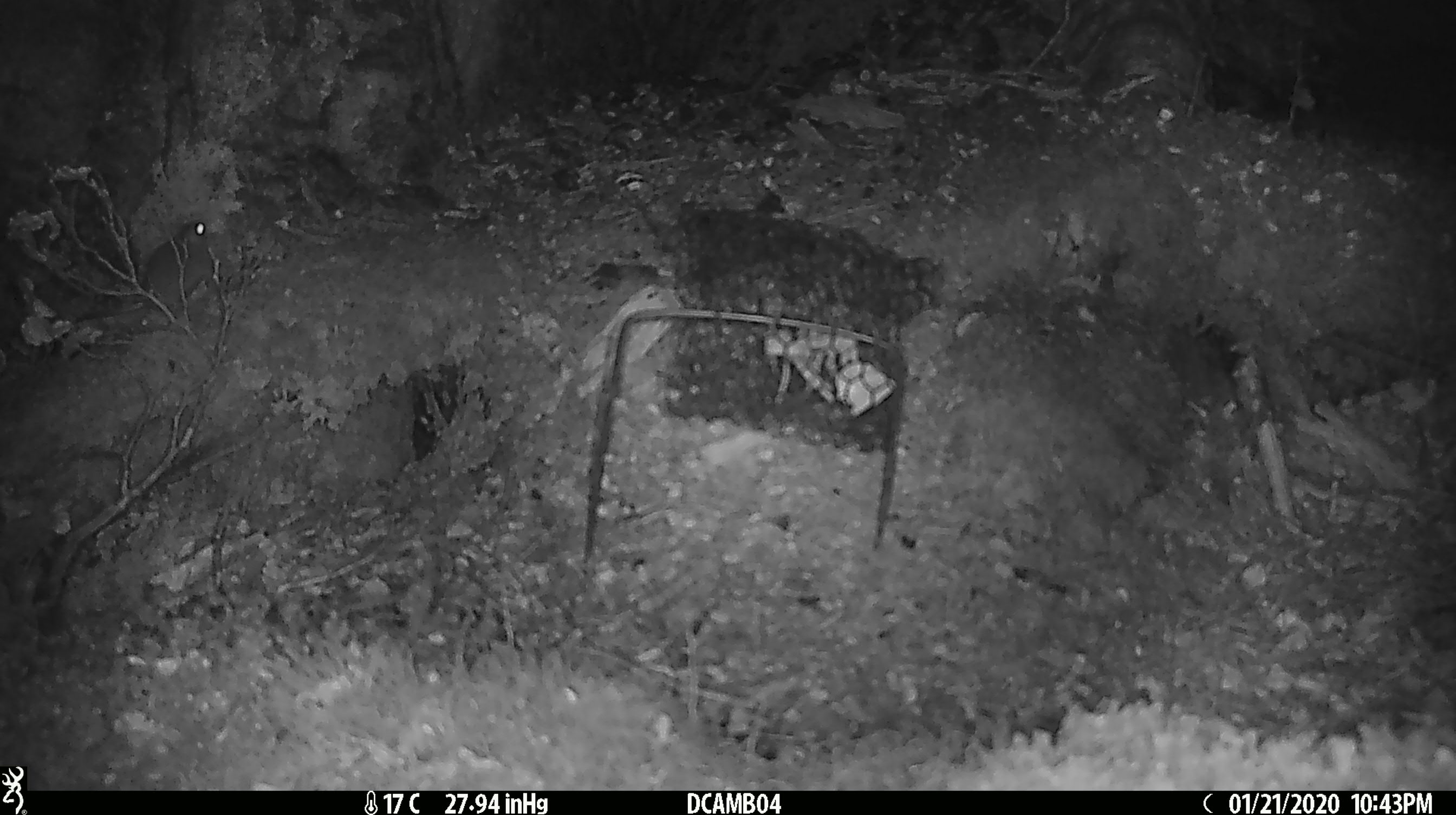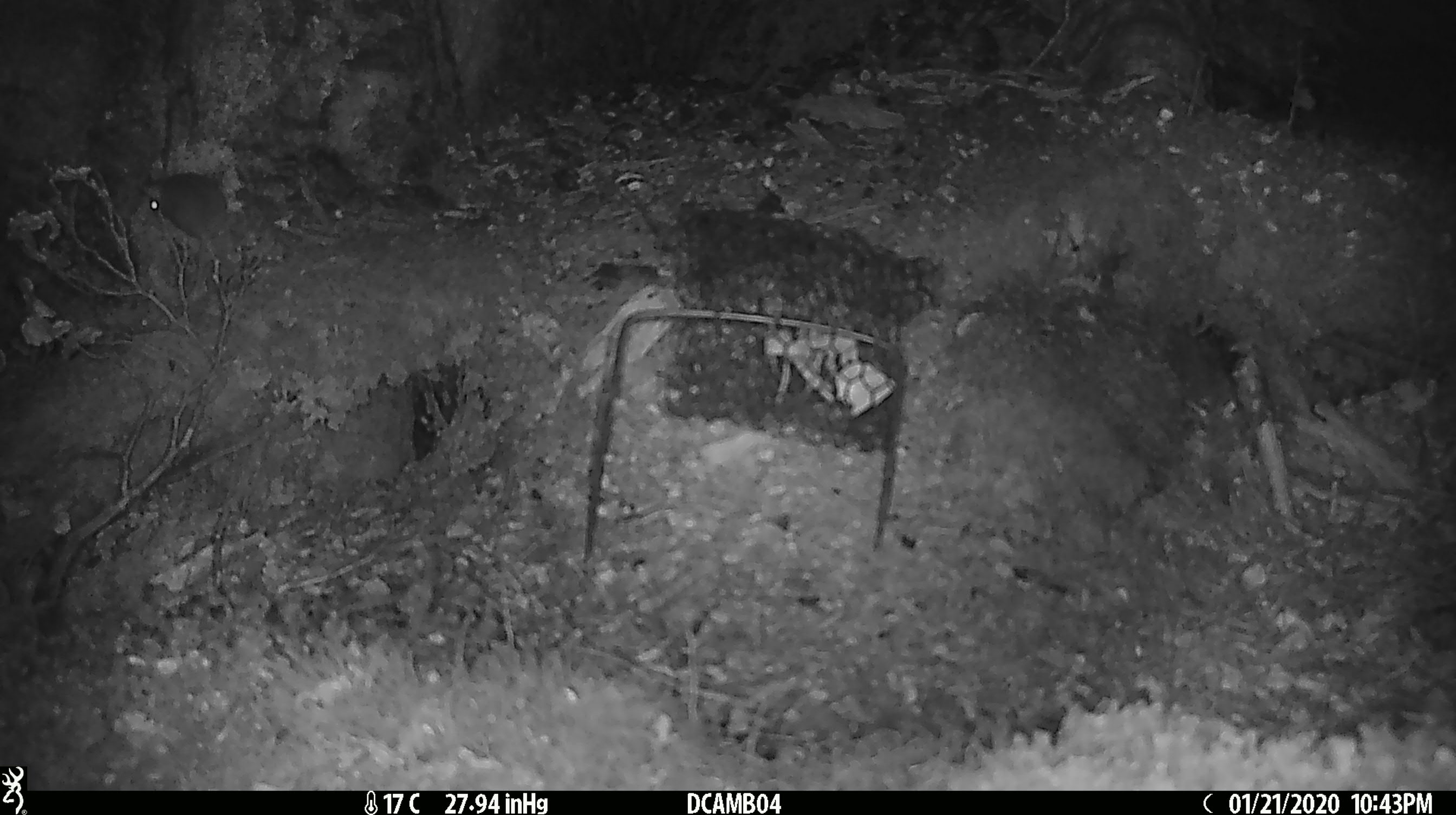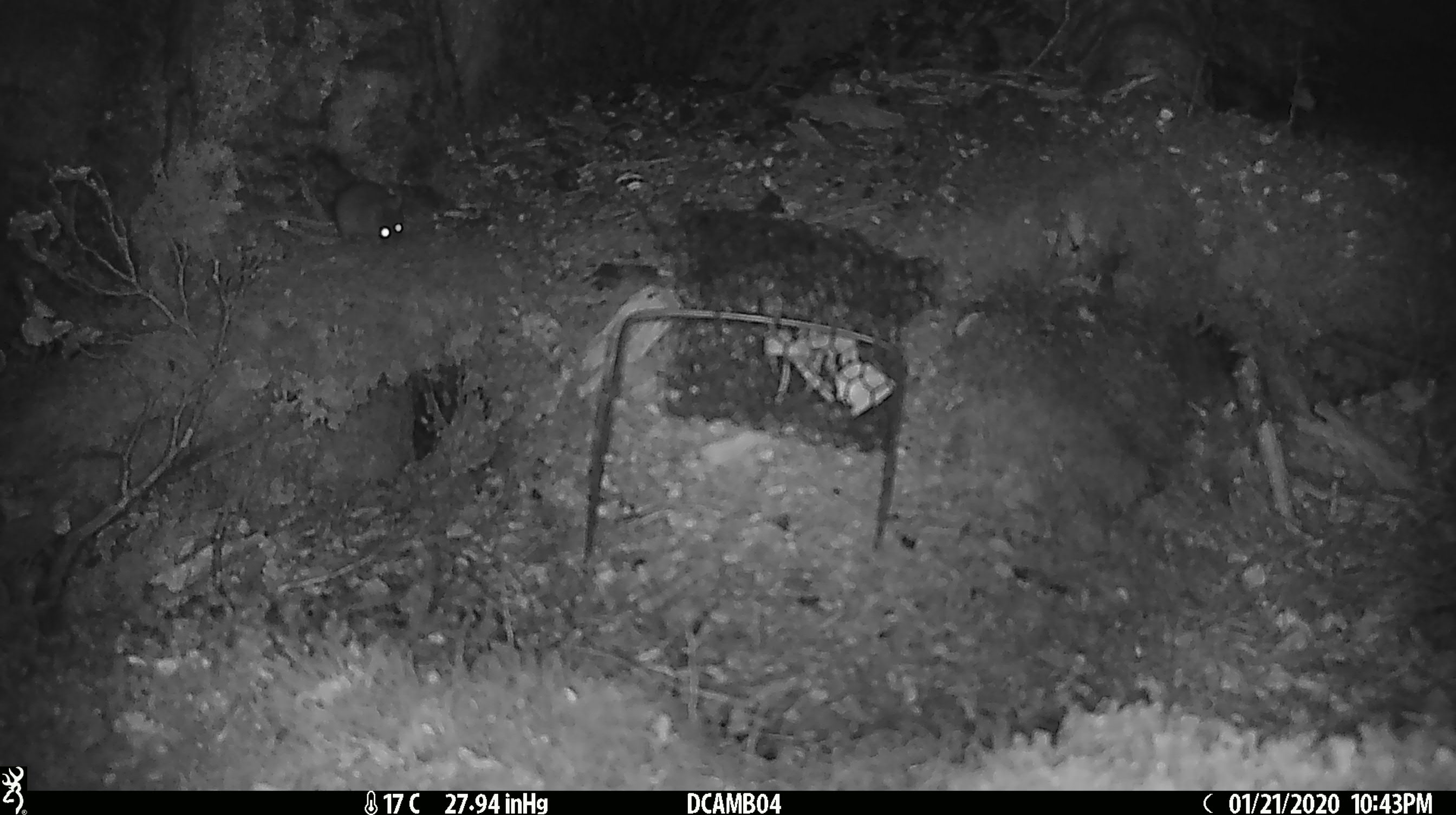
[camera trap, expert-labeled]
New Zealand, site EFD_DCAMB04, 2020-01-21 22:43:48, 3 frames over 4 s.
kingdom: Animalia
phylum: Chordata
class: Mammalia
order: Rodentia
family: Muridae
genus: Mus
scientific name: Mus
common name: mouse